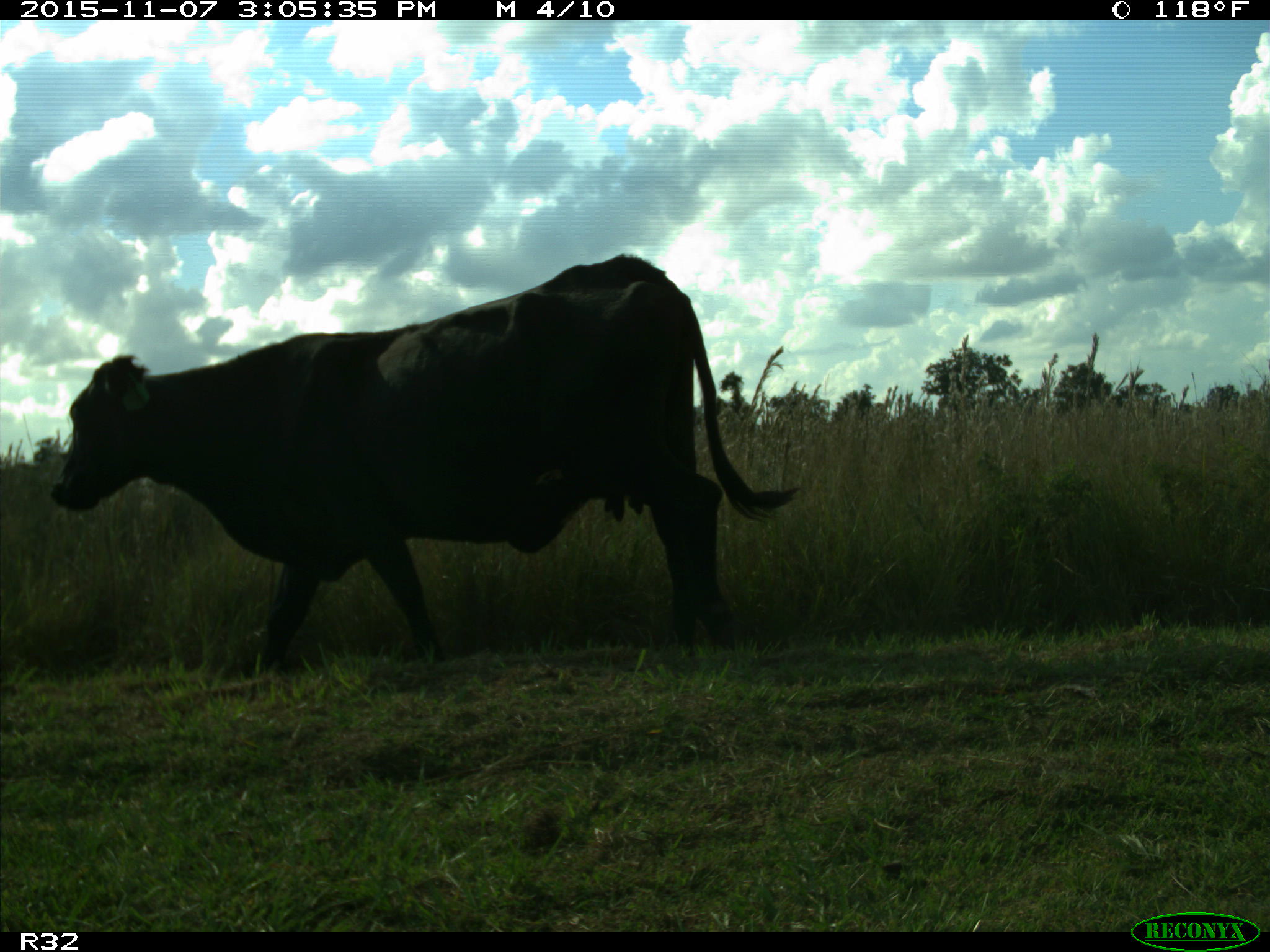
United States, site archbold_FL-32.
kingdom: Animalia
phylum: Chordata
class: Mammalia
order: Artiodactyla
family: Bovidae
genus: Bos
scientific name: Bos taurus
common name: domestic cow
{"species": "Bos taurus (domestic cow)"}